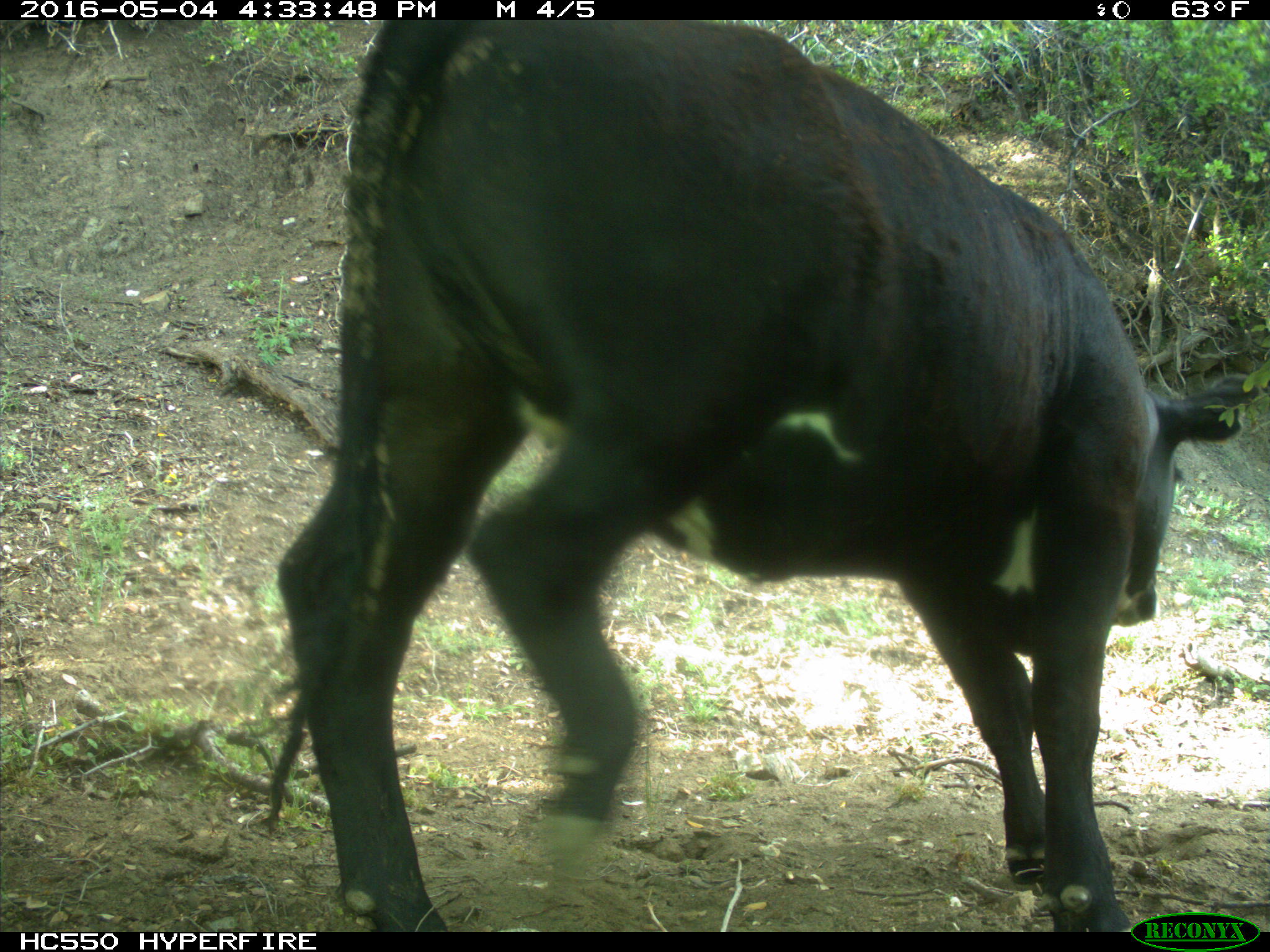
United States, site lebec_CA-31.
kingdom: Animalia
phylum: Chordata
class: Mammalia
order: Artiodactyla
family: Bovidae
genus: Bos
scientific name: Bos taurus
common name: domestic cow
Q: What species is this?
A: Bos taurus (domestic cow).